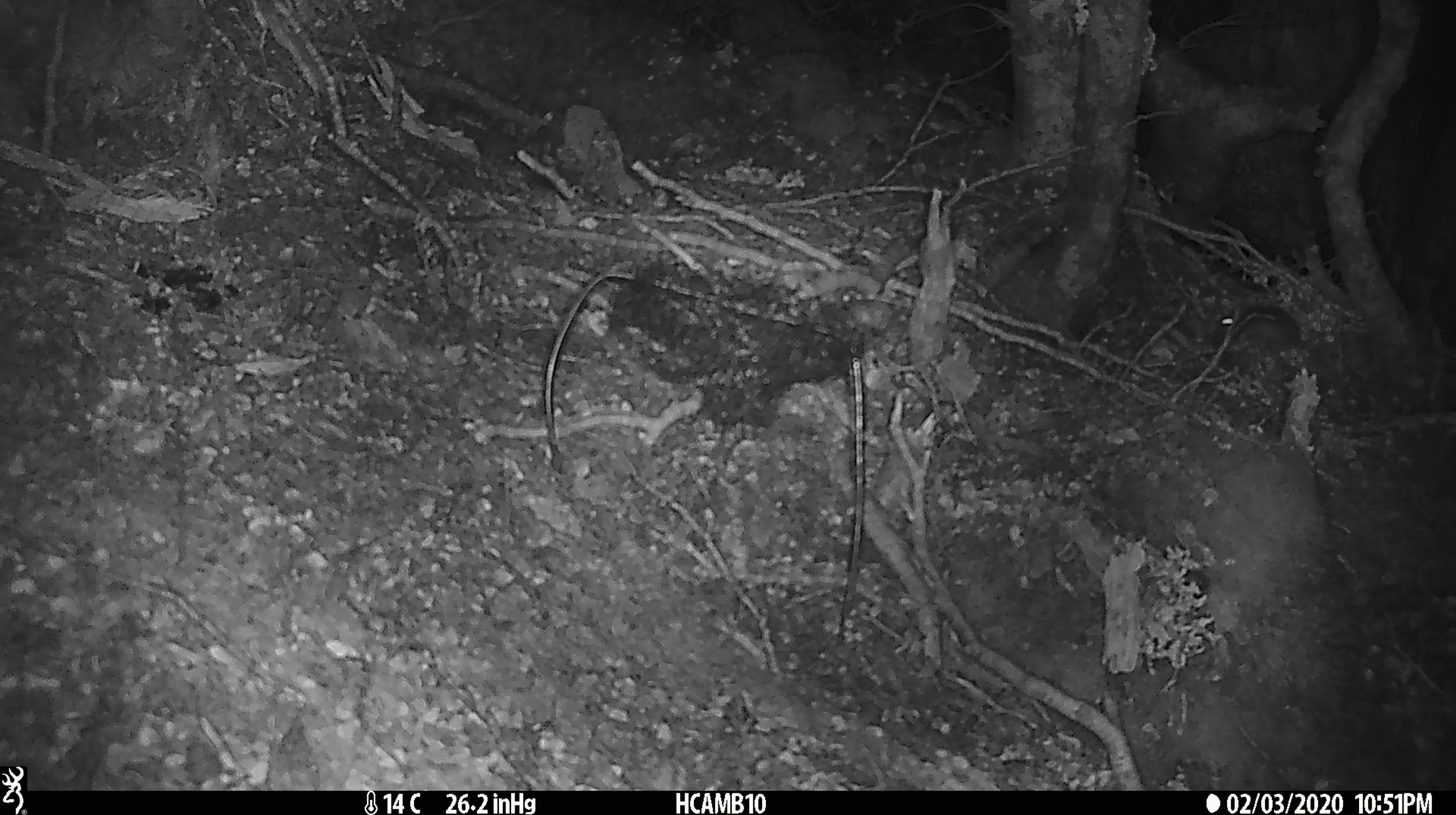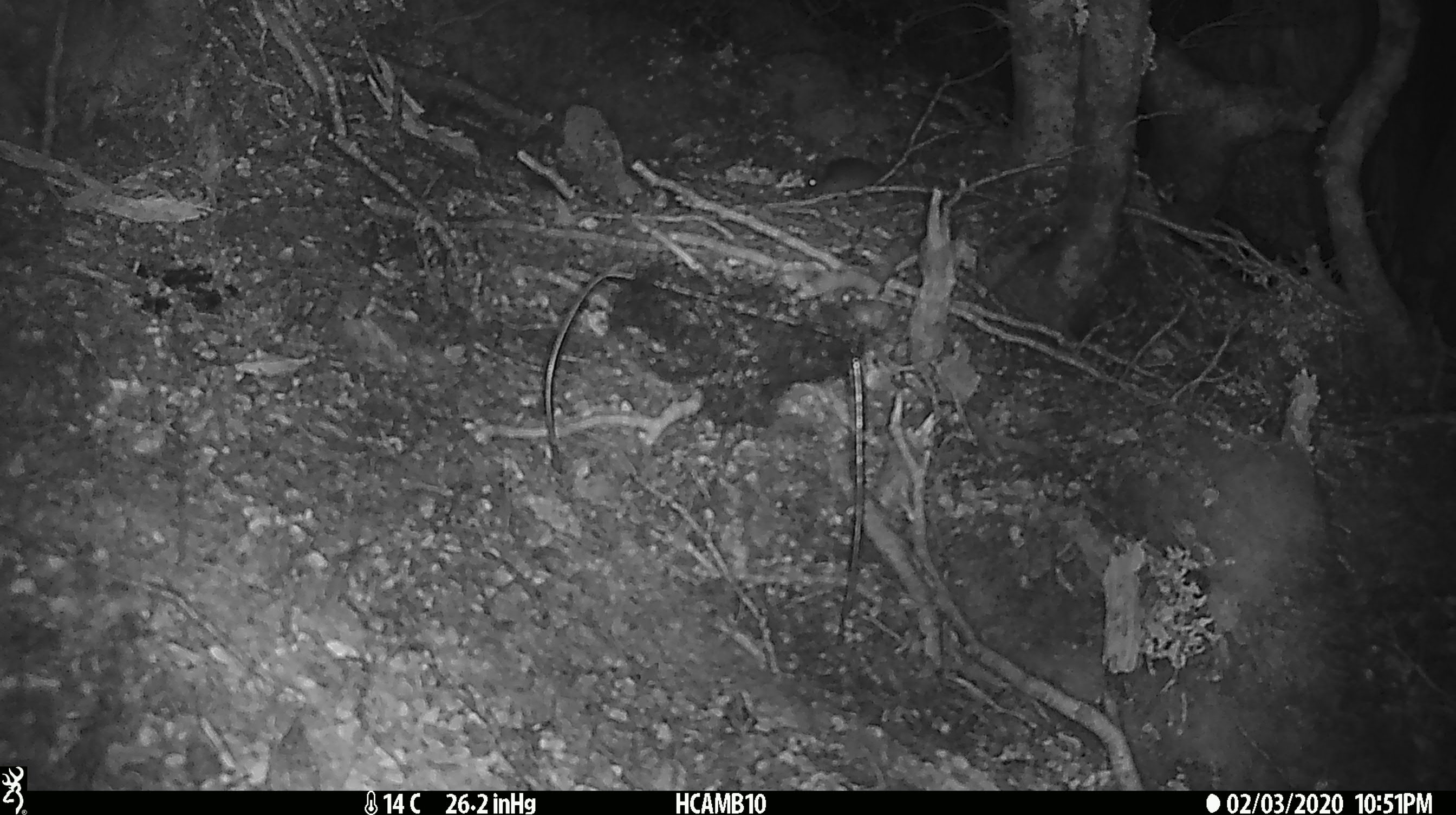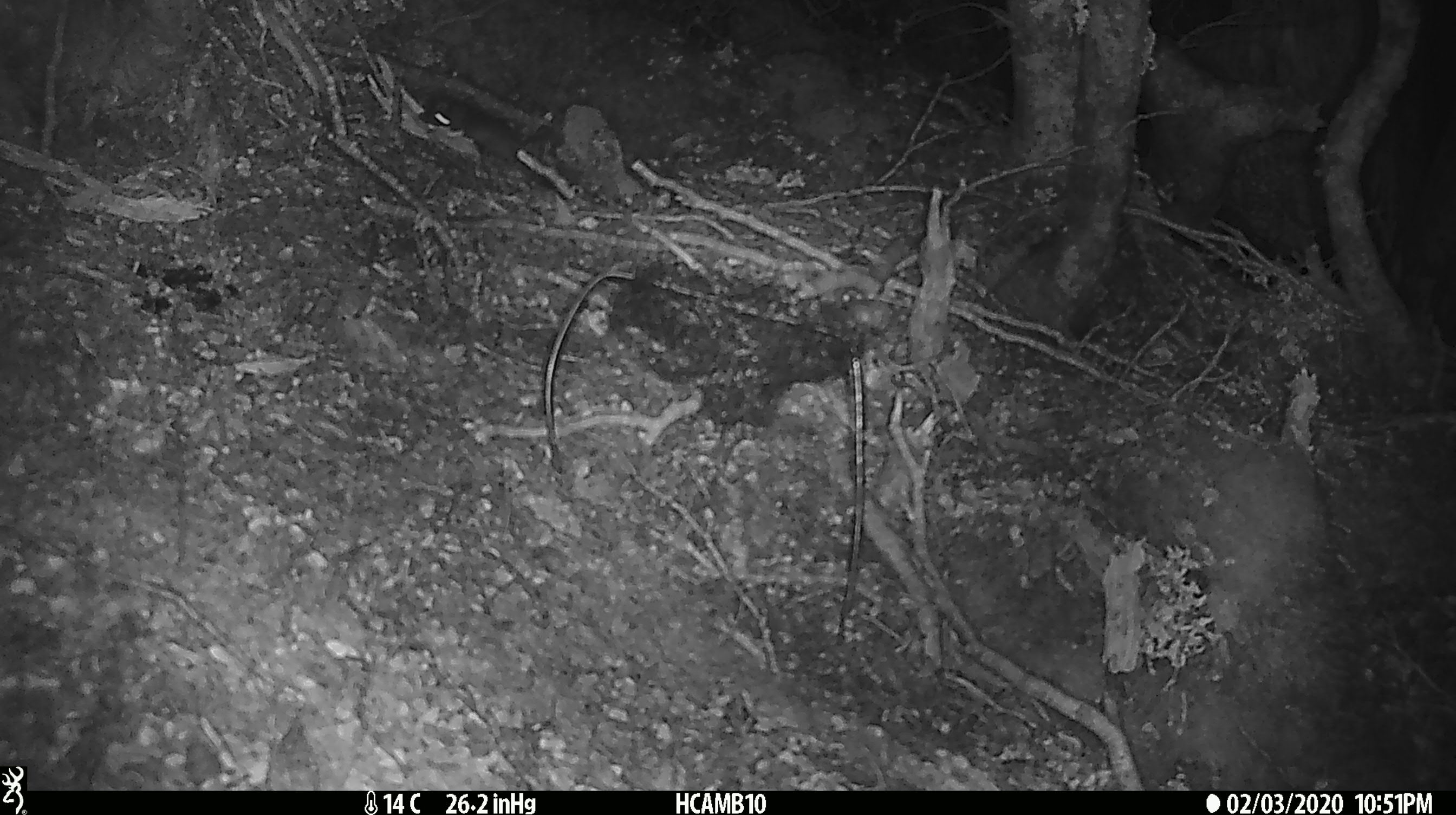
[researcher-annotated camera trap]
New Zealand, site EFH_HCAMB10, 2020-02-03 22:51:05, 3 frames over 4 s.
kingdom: Animalia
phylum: Chordata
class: Mammalia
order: Rodentia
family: Muridae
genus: Mus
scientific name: Mus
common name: mouse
Mouse (Mus).